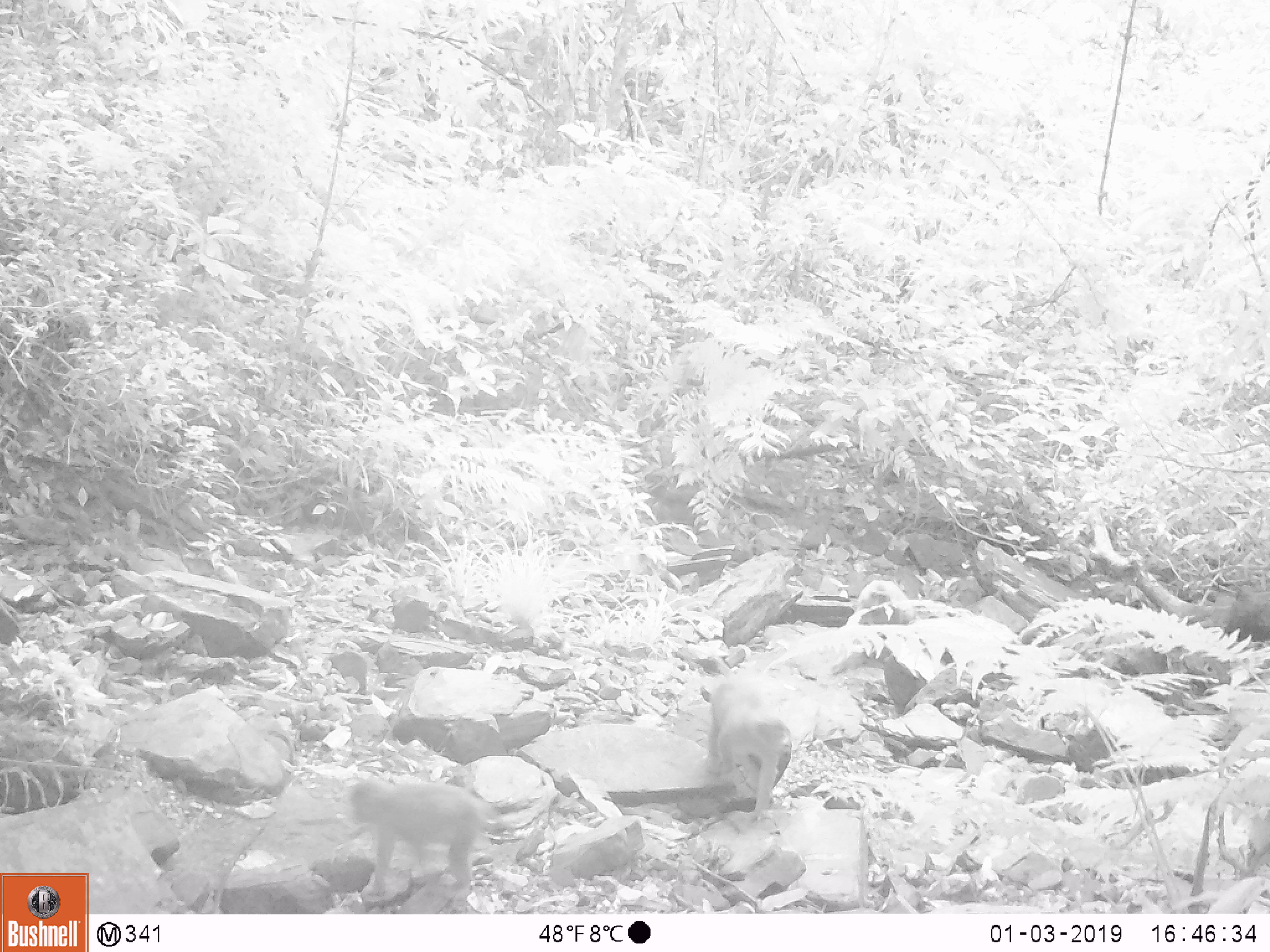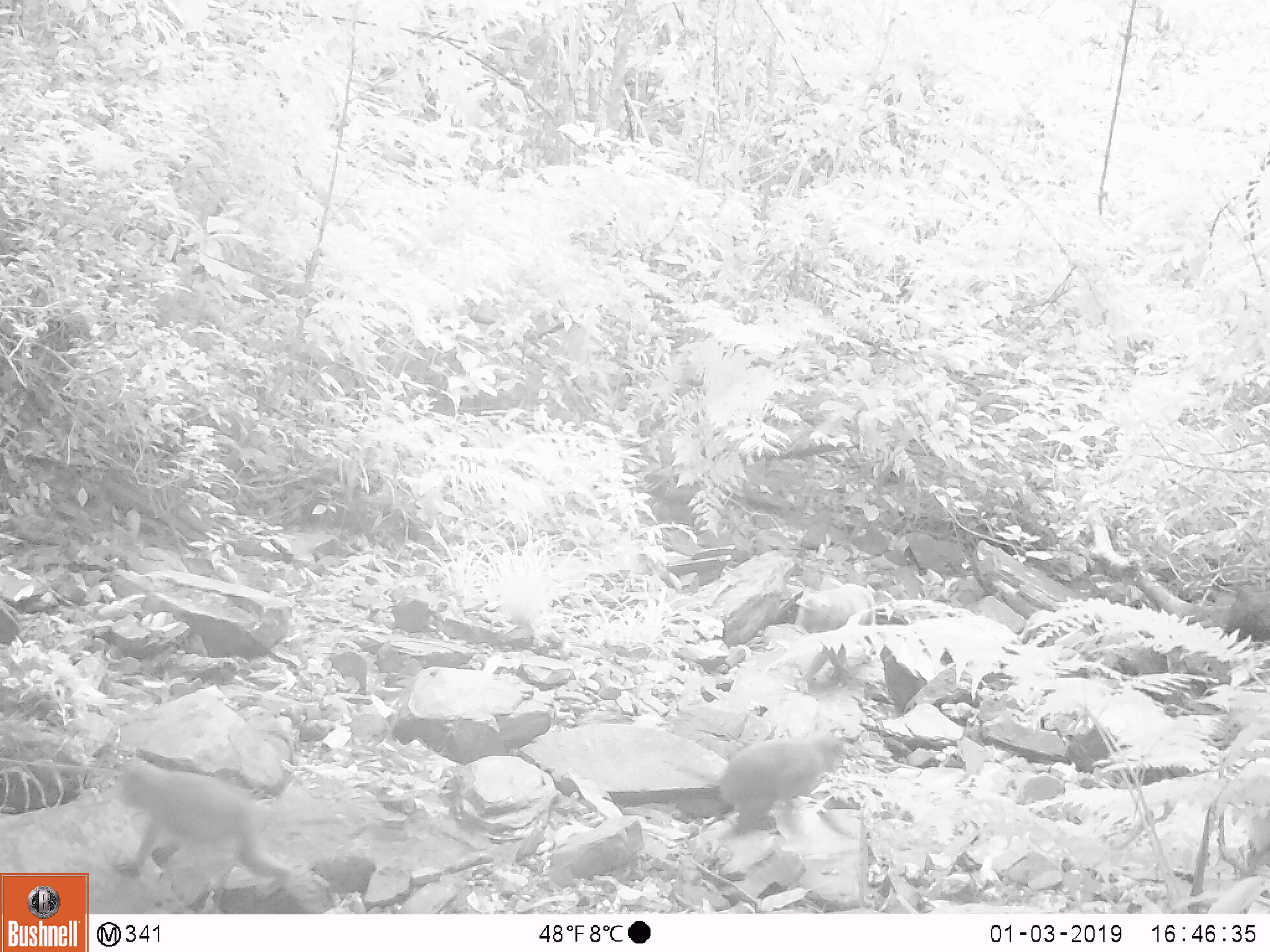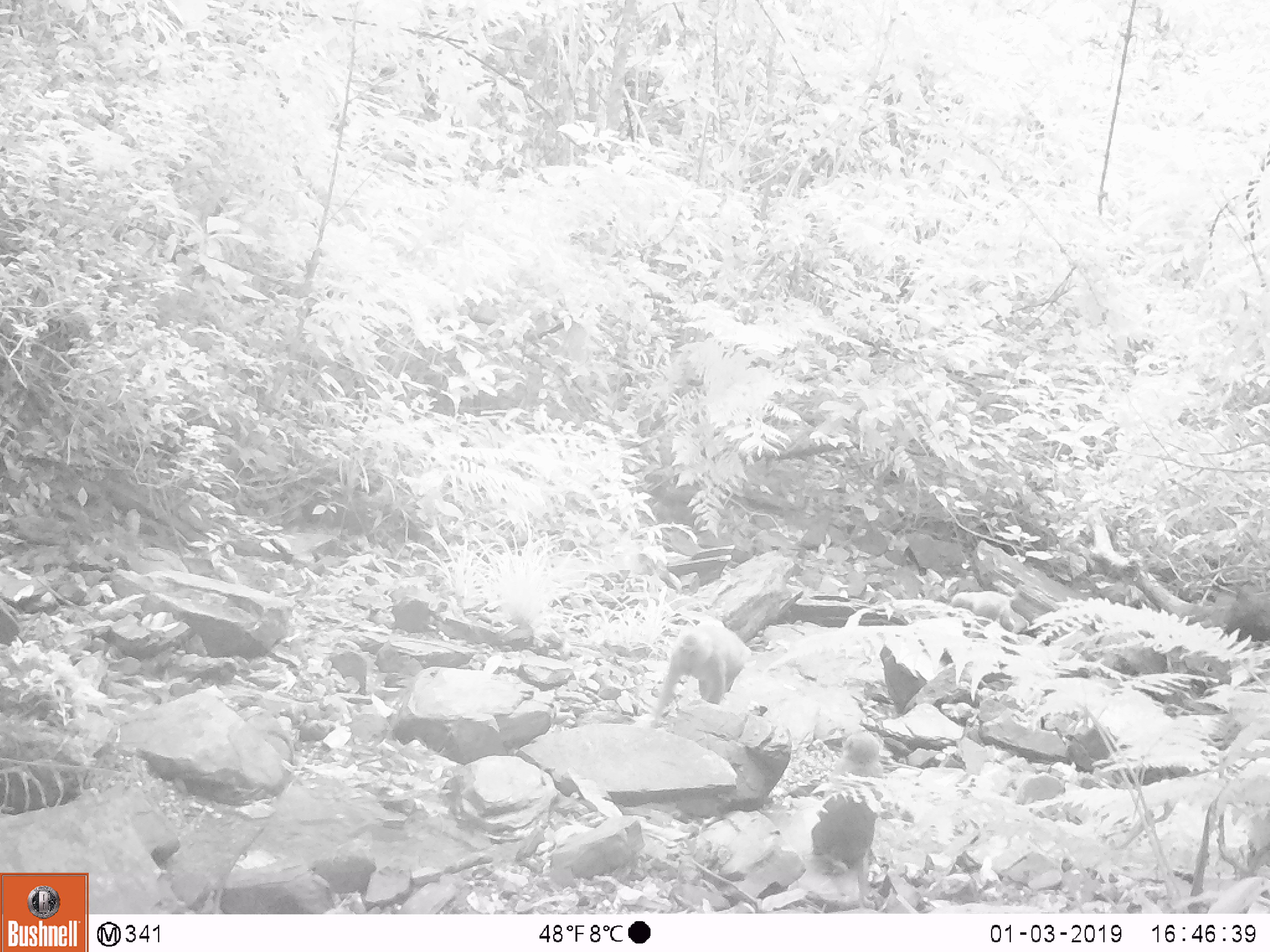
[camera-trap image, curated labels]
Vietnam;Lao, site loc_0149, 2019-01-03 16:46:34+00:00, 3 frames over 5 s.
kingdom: Animalia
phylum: Chordata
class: Mammalia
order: Primates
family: Cercopithecidae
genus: Macaca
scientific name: Macaca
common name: macaques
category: assam or rhesus macaque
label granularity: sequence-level